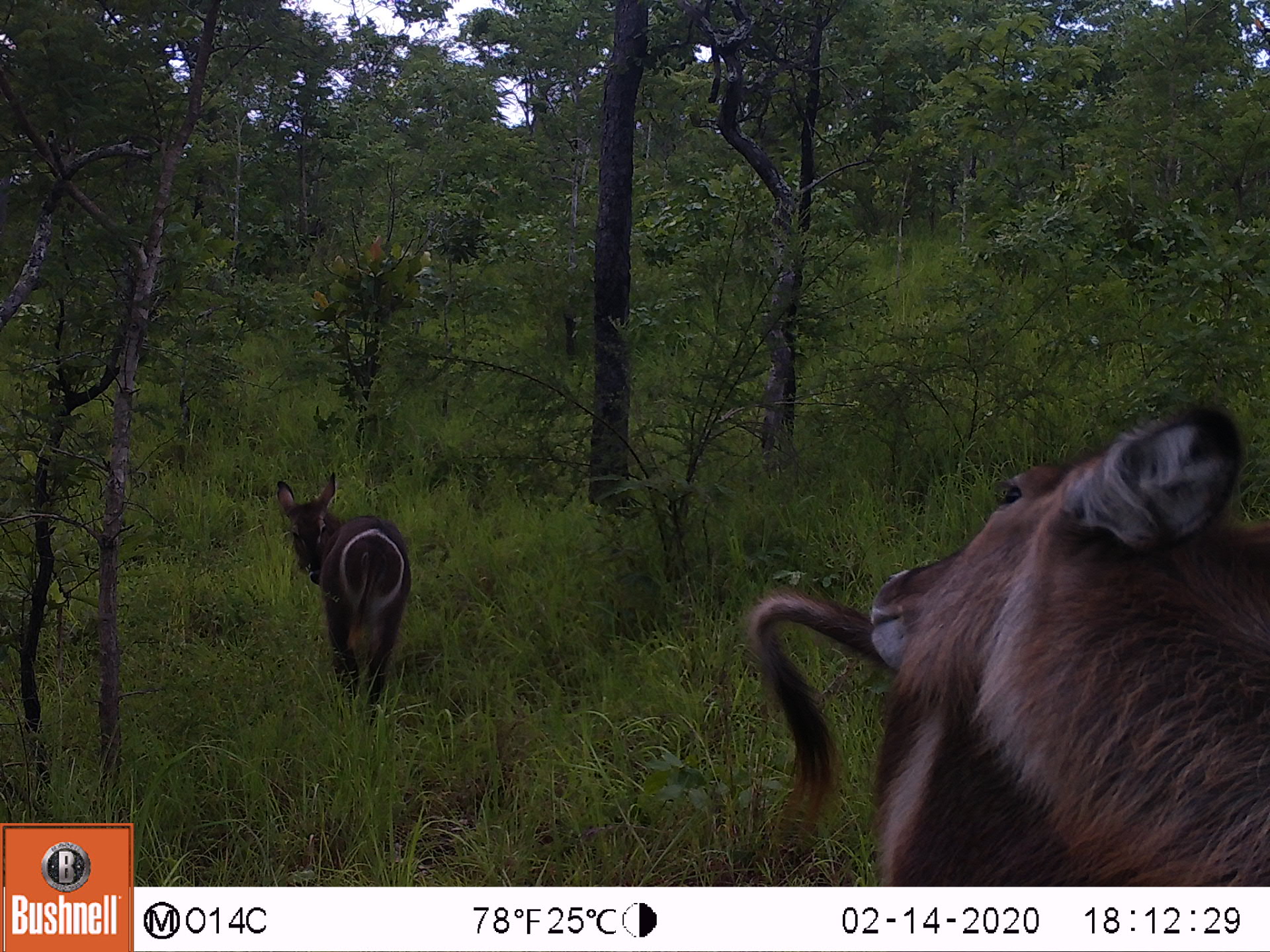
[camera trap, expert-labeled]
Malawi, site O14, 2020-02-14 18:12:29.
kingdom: Animalia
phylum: Chordata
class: Mammalia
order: Artiodactyla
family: Bovidae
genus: Kobus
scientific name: Kobus ellipsiprymnus ellipsiprymnus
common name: common waterbuck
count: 2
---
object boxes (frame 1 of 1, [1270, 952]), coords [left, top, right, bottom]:
common waterbuck: [752, 388, 1262, 882]; [273, 473, 415, 715]